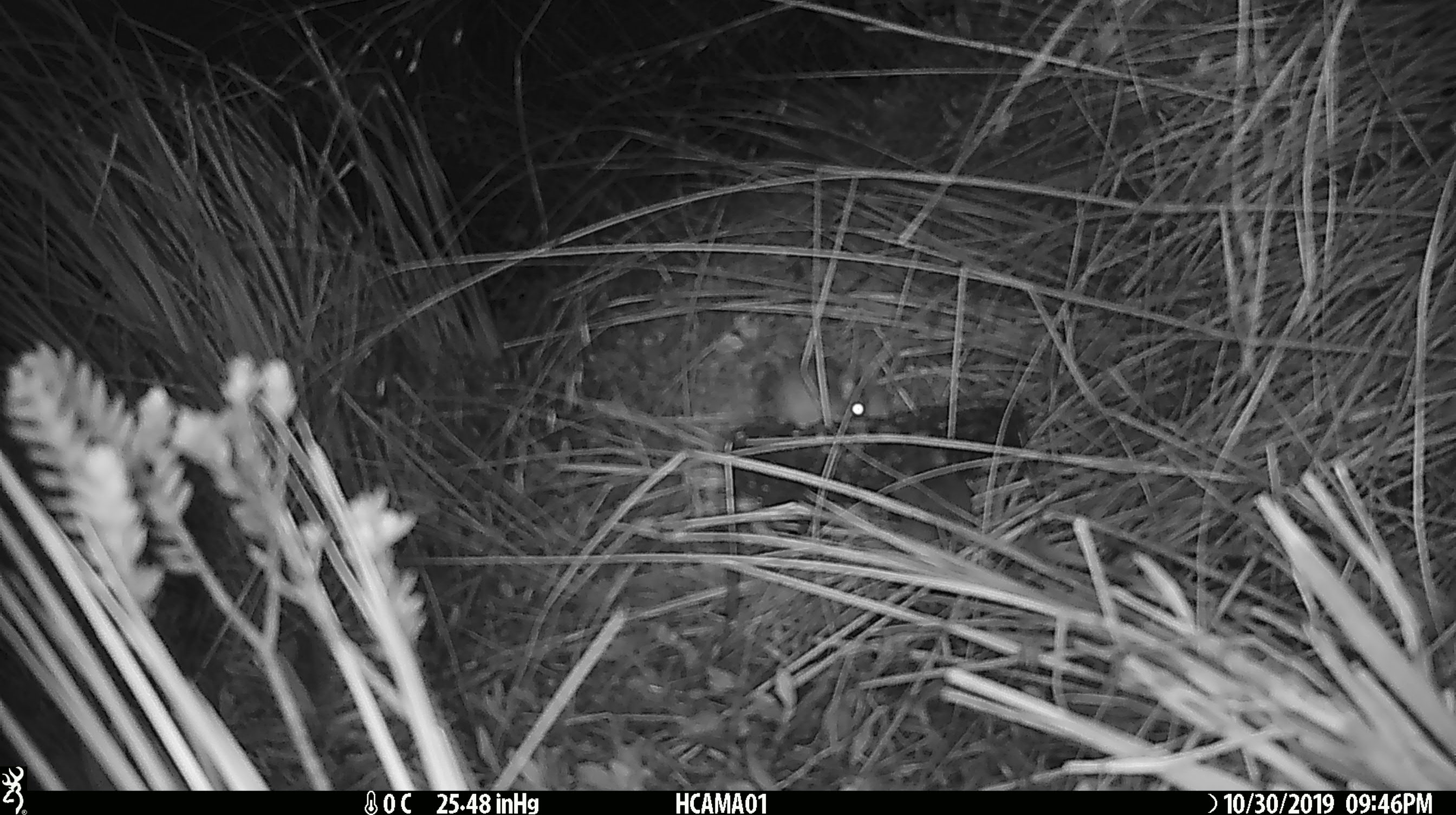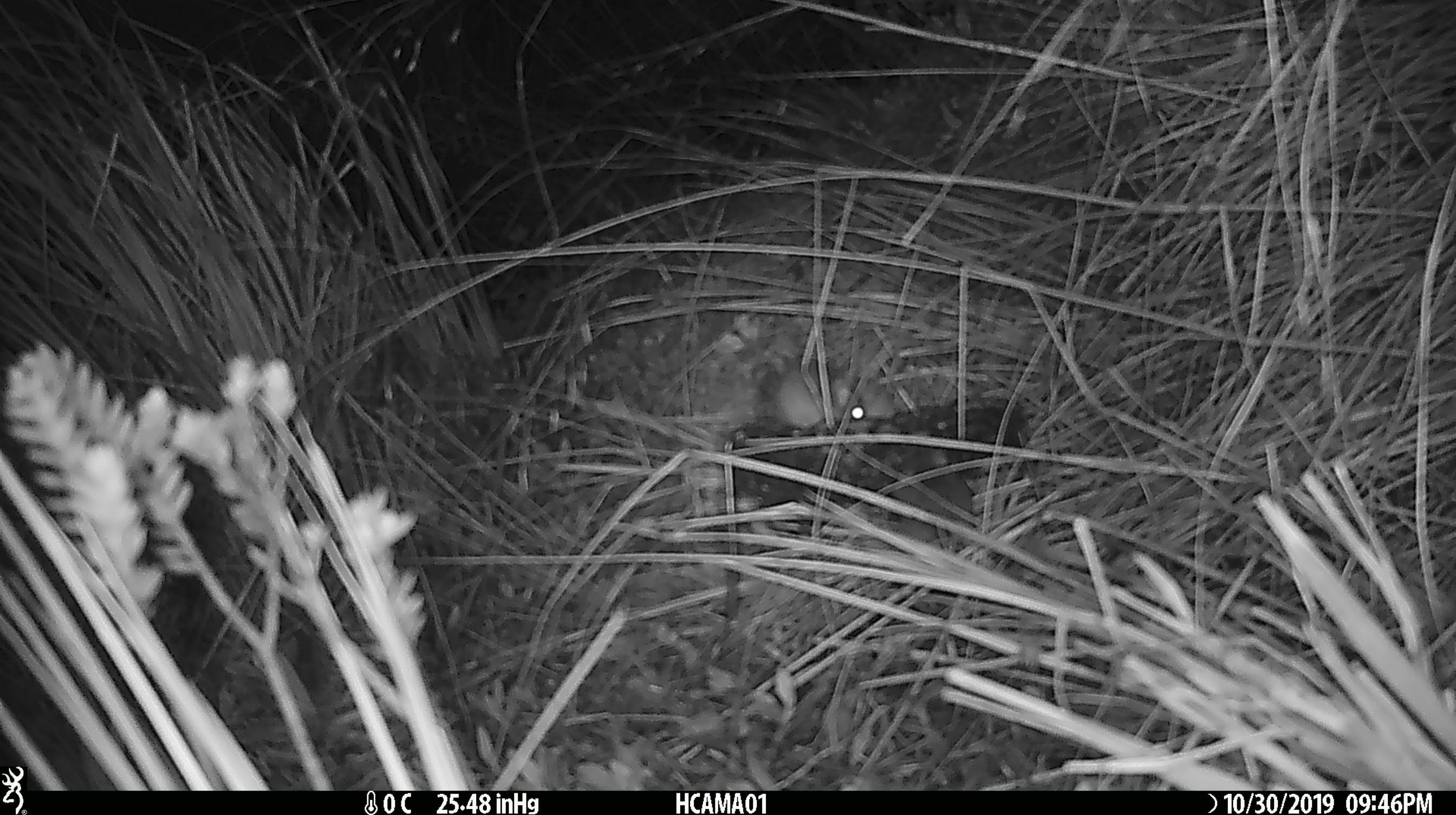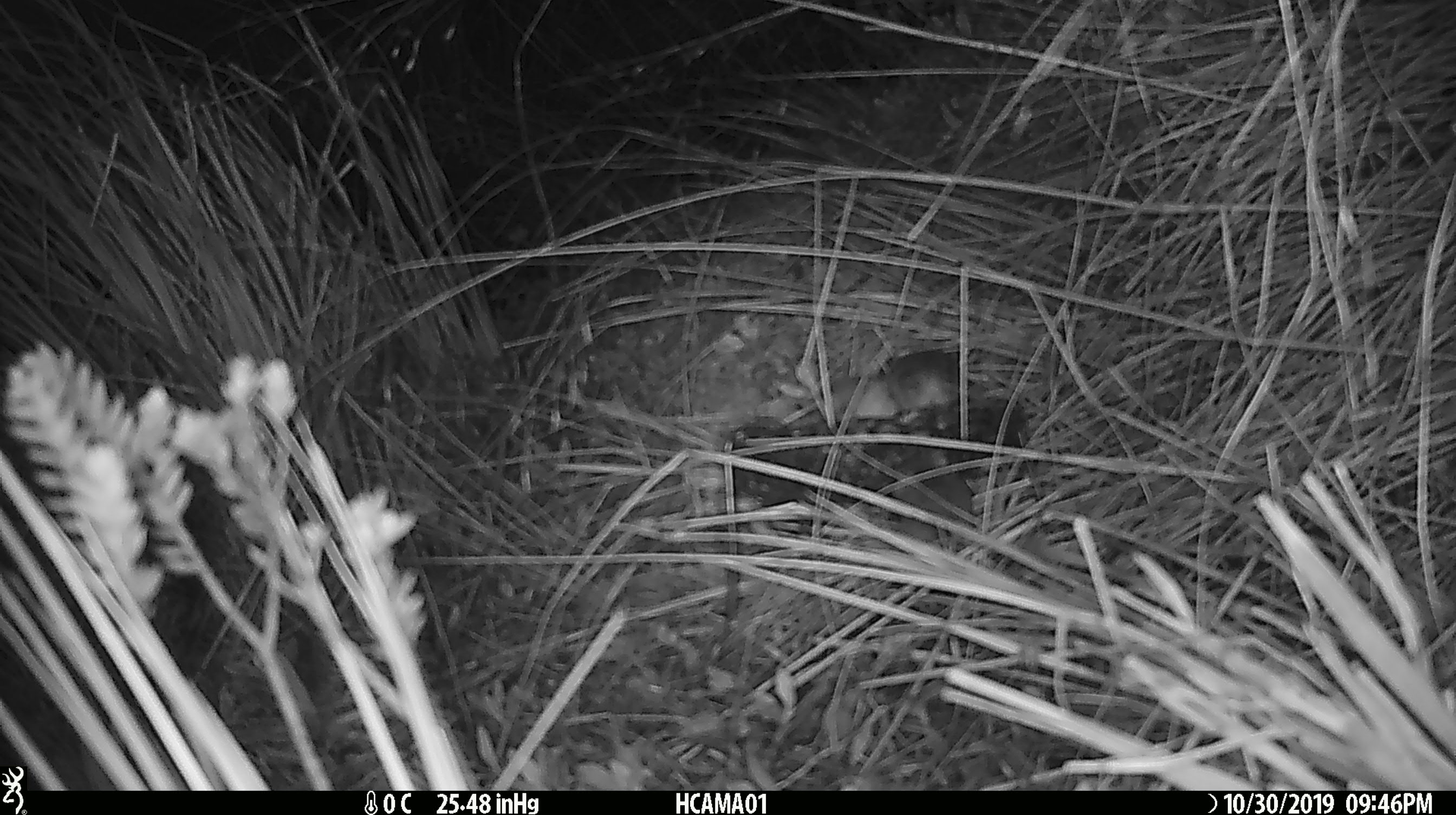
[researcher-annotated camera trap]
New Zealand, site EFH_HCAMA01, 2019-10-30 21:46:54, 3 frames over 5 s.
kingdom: Animalia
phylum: Chordata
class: Mammalia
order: Rodentia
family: Muridae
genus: Mus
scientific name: Mus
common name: mouse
Mouse (Mus).